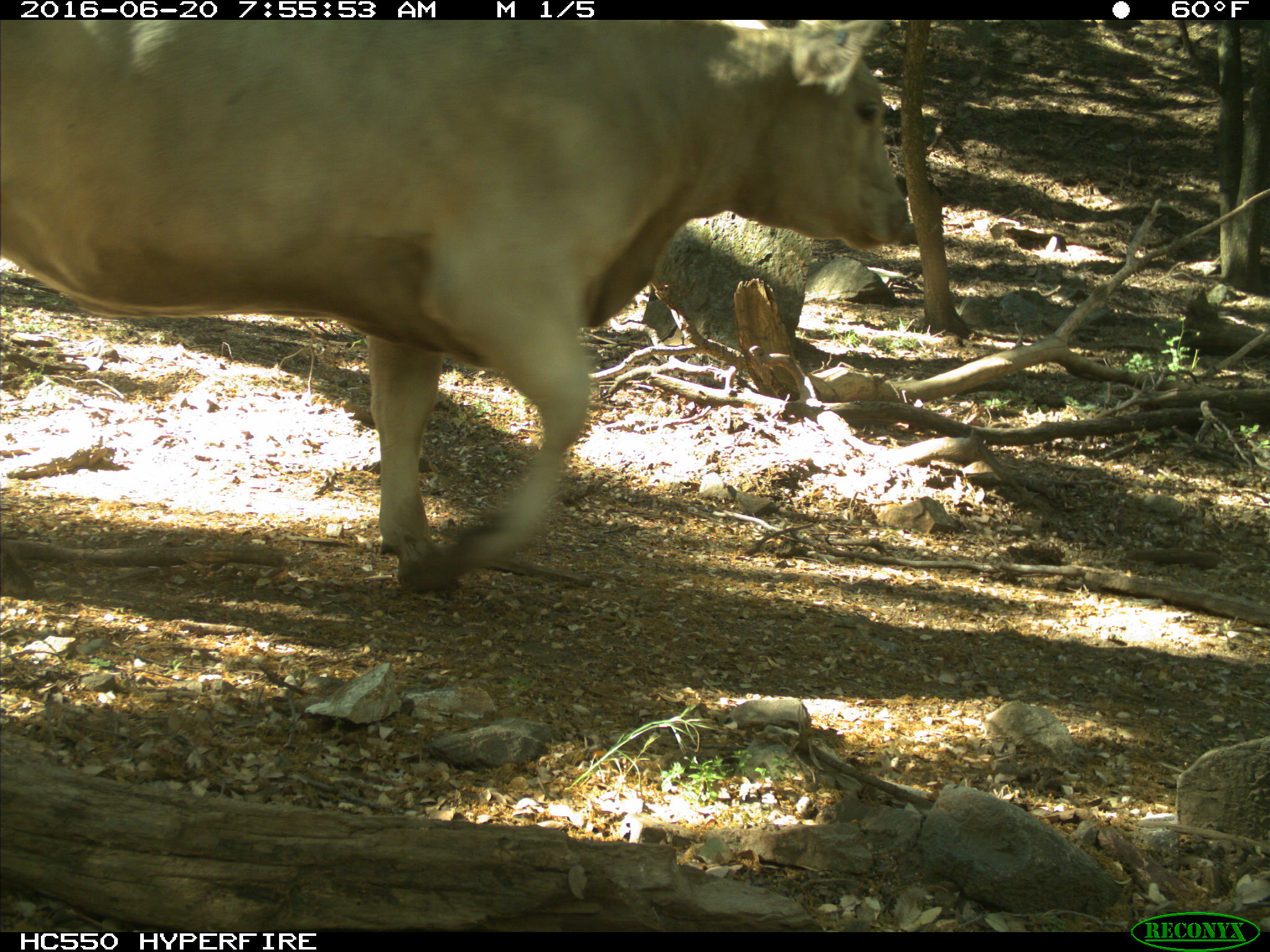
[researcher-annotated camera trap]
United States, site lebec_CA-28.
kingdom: Animalia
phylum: Chordata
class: Mammalia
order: Artiodactyla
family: Bovidae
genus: Bos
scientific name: Bos taurus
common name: domestic cow